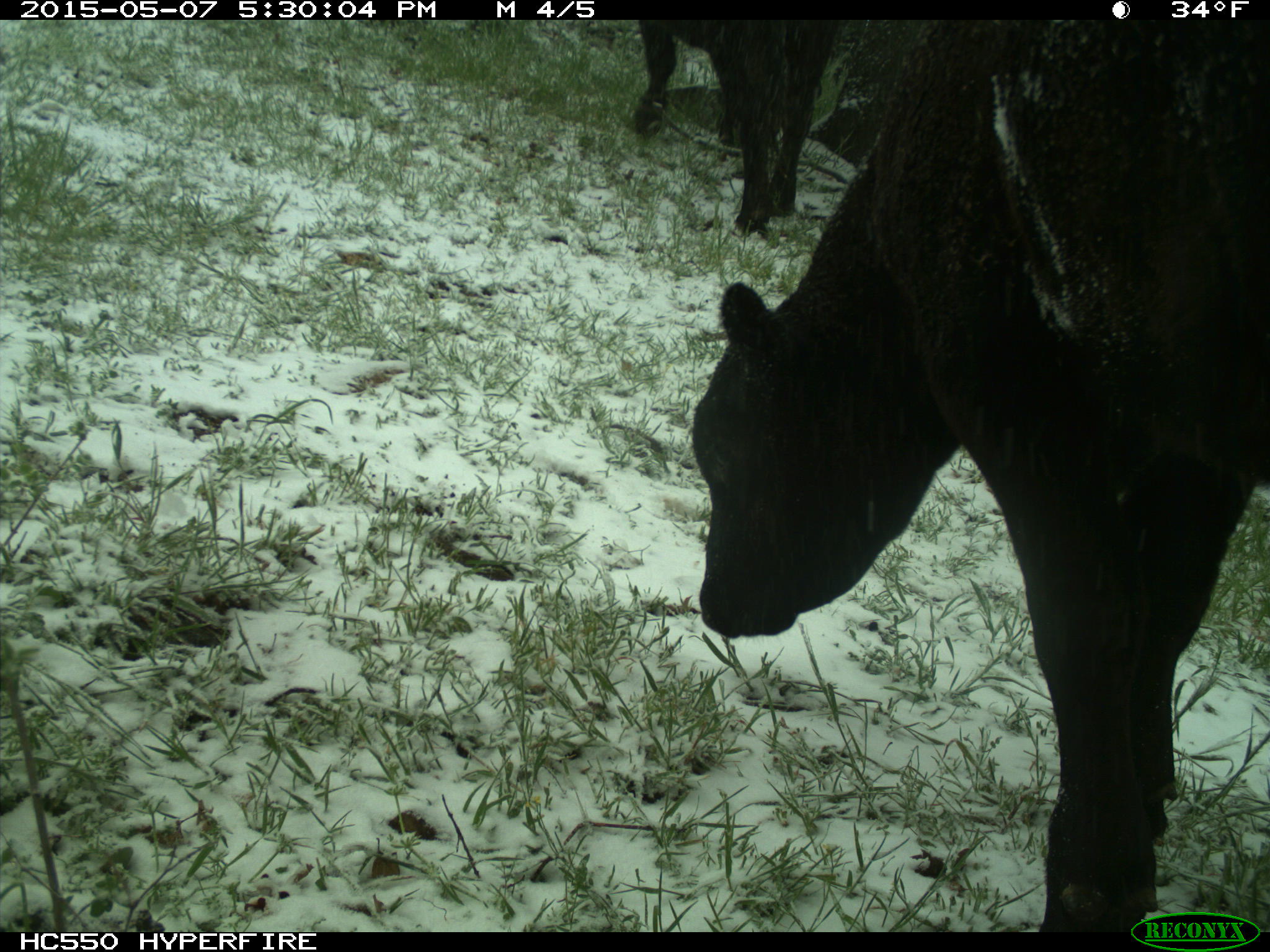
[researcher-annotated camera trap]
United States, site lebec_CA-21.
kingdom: Animalia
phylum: Chordata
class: Mammalia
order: Artiodactyla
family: Bovidae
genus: Bos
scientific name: Bos taurus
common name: domestic cow